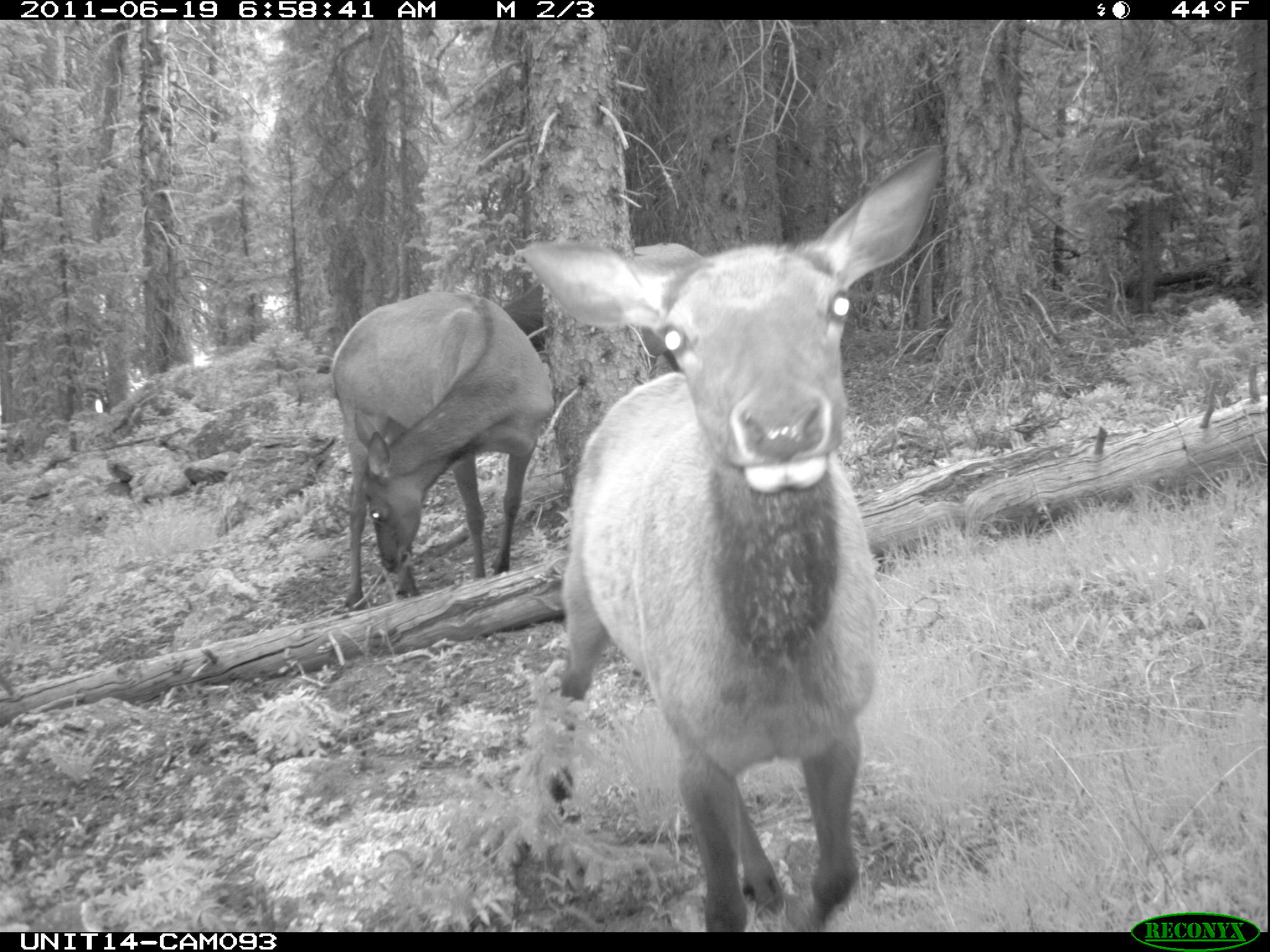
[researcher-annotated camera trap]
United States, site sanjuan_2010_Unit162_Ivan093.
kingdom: Animalia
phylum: Chordata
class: Mammalia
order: Artiodactyla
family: Cervidae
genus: Cervus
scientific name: Cervus elaphus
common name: red deer